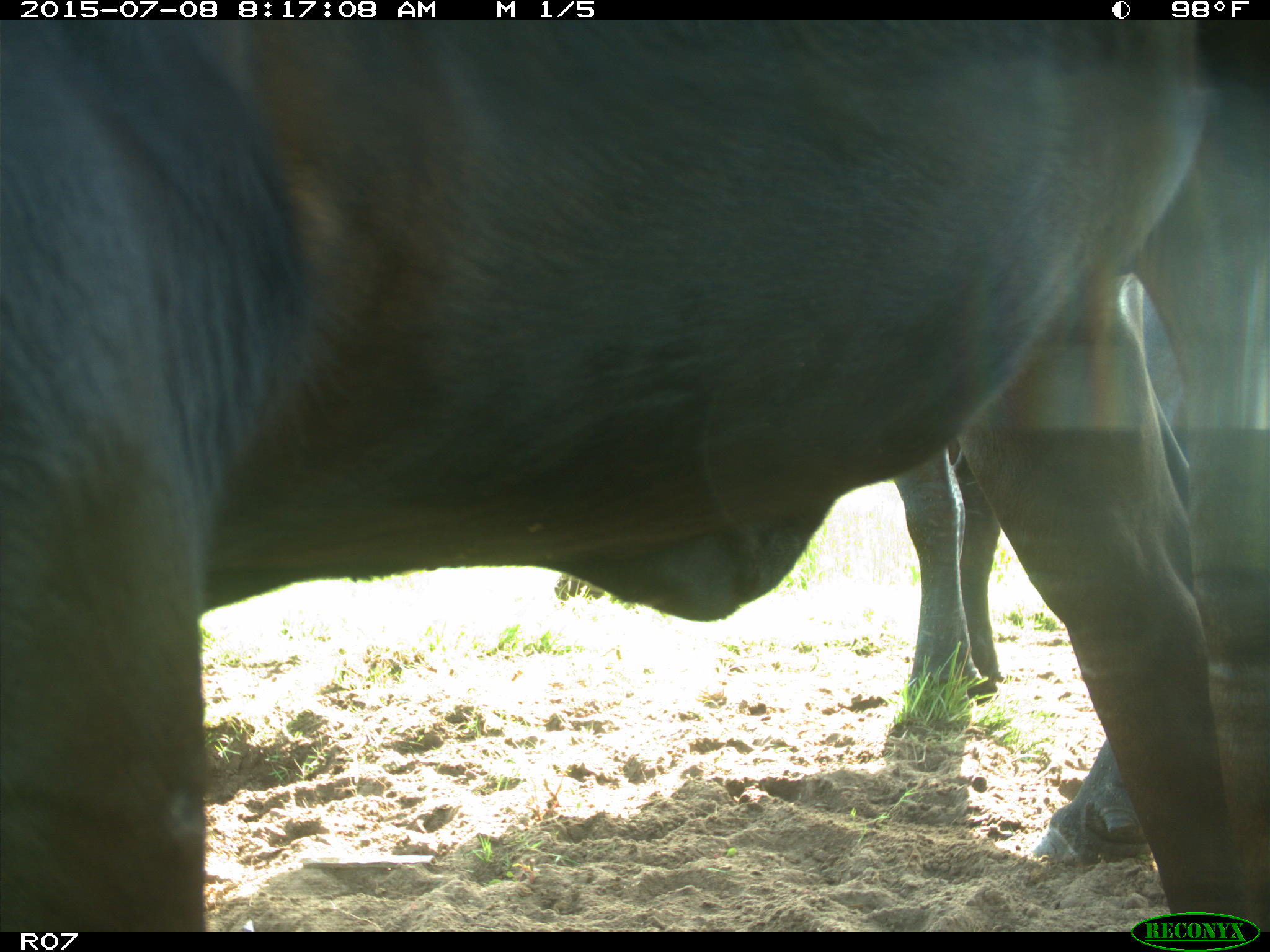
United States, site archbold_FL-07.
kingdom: Animalia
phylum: Chordata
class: Mammalia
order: Artiodactyla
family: Bovidae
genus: Bos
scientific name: Bos taurus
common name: domestic cow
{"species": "Bos taurus (domestic cow)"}